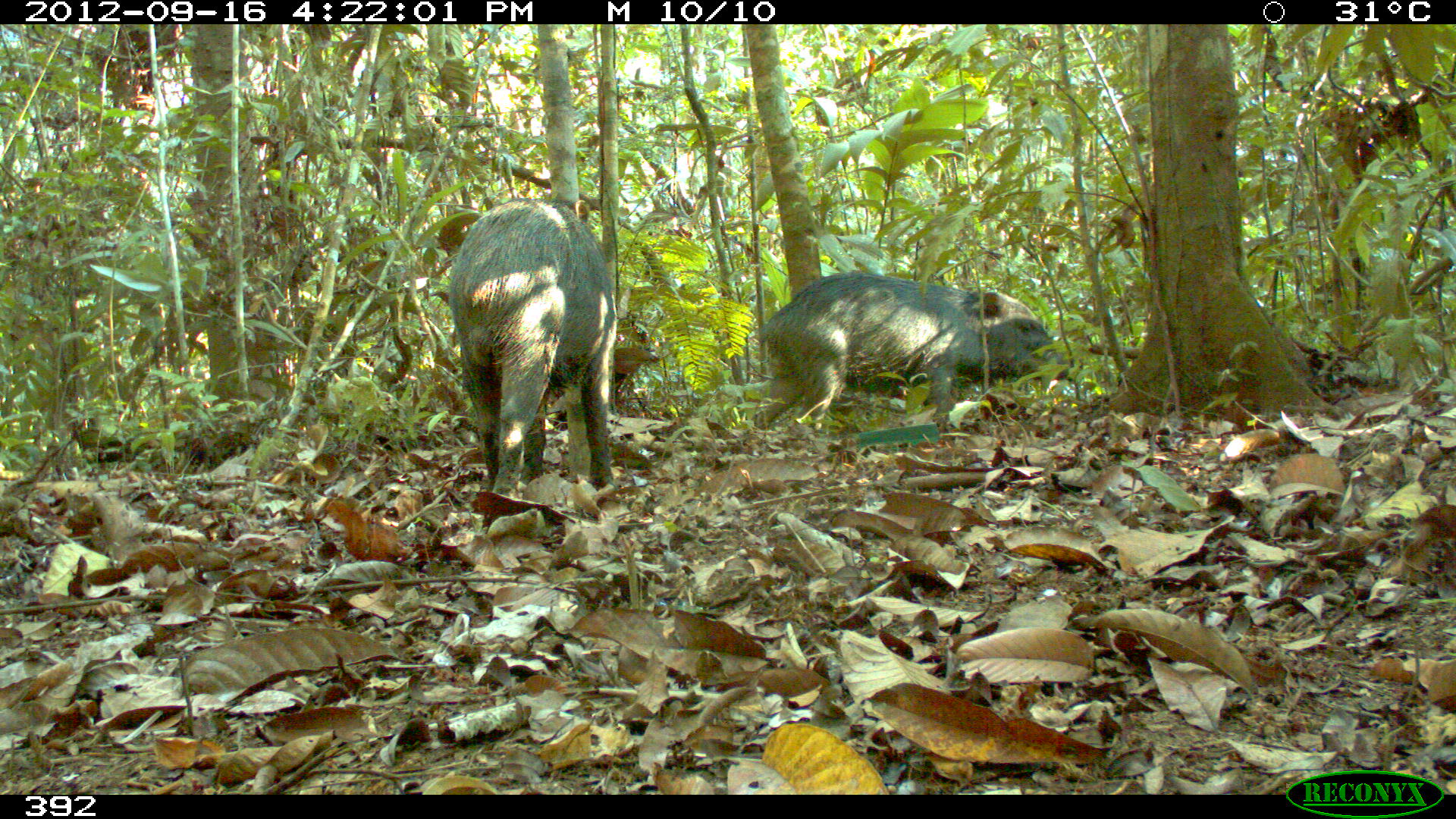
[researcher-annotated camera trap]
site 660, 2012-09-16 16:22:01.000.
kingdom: Animalia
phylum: Chordata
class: Mammalia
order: Artiodactyla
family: Tayassuidae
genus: Tayassu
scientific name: Tayassu pecari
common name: white-lipped peccary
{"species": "Tayassu pecari (white-lipped peccary)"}